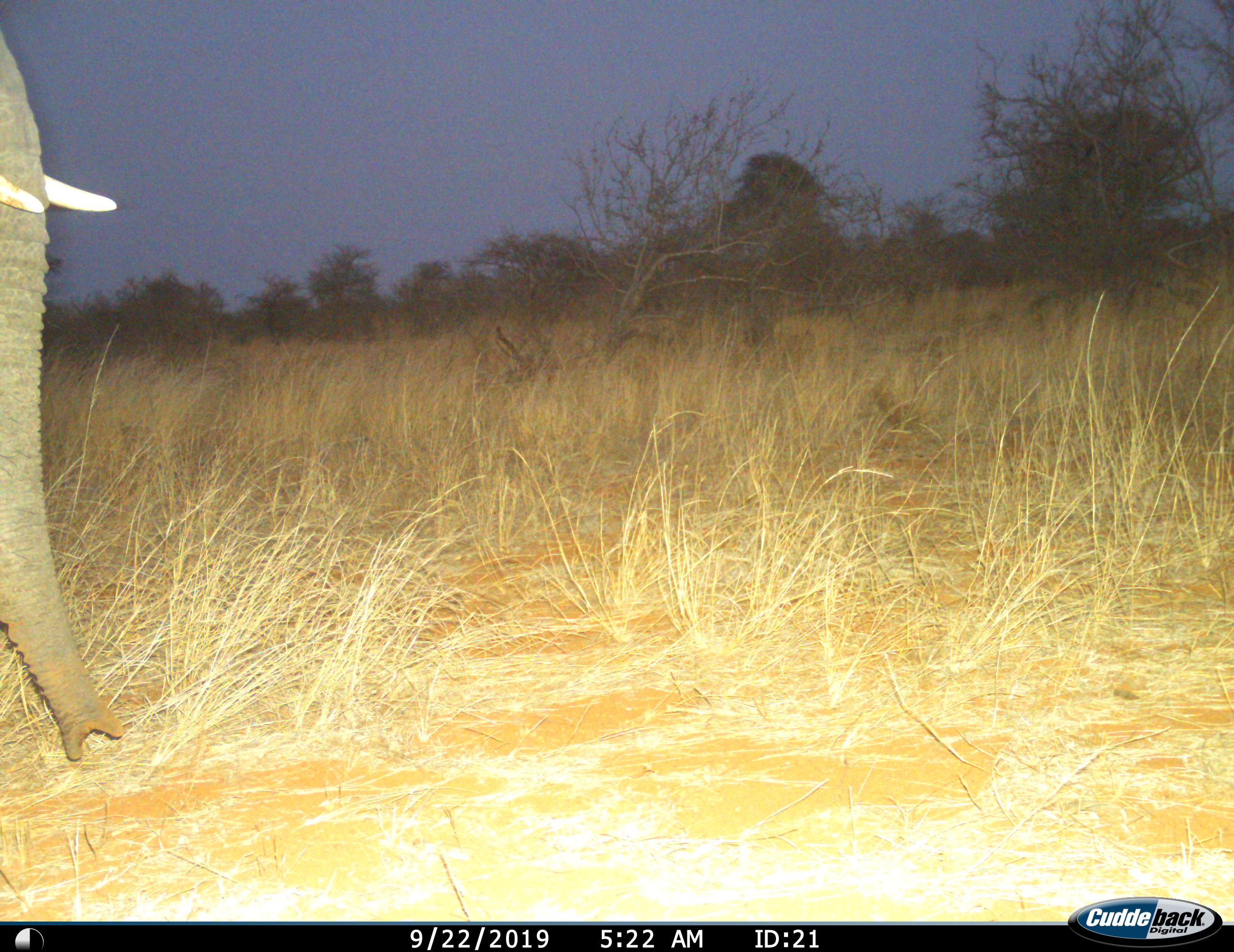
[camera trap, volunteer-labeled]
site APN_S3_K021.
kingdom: Animalia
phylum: Chordata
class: Mammalia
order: Proboscidea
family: Elephantidae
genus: Loxodonta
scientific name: Loxodonta africana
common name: african bush elephant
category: elephant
Elephant (african bush elephant) (Loxodonta africana), count 1. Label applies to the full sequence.